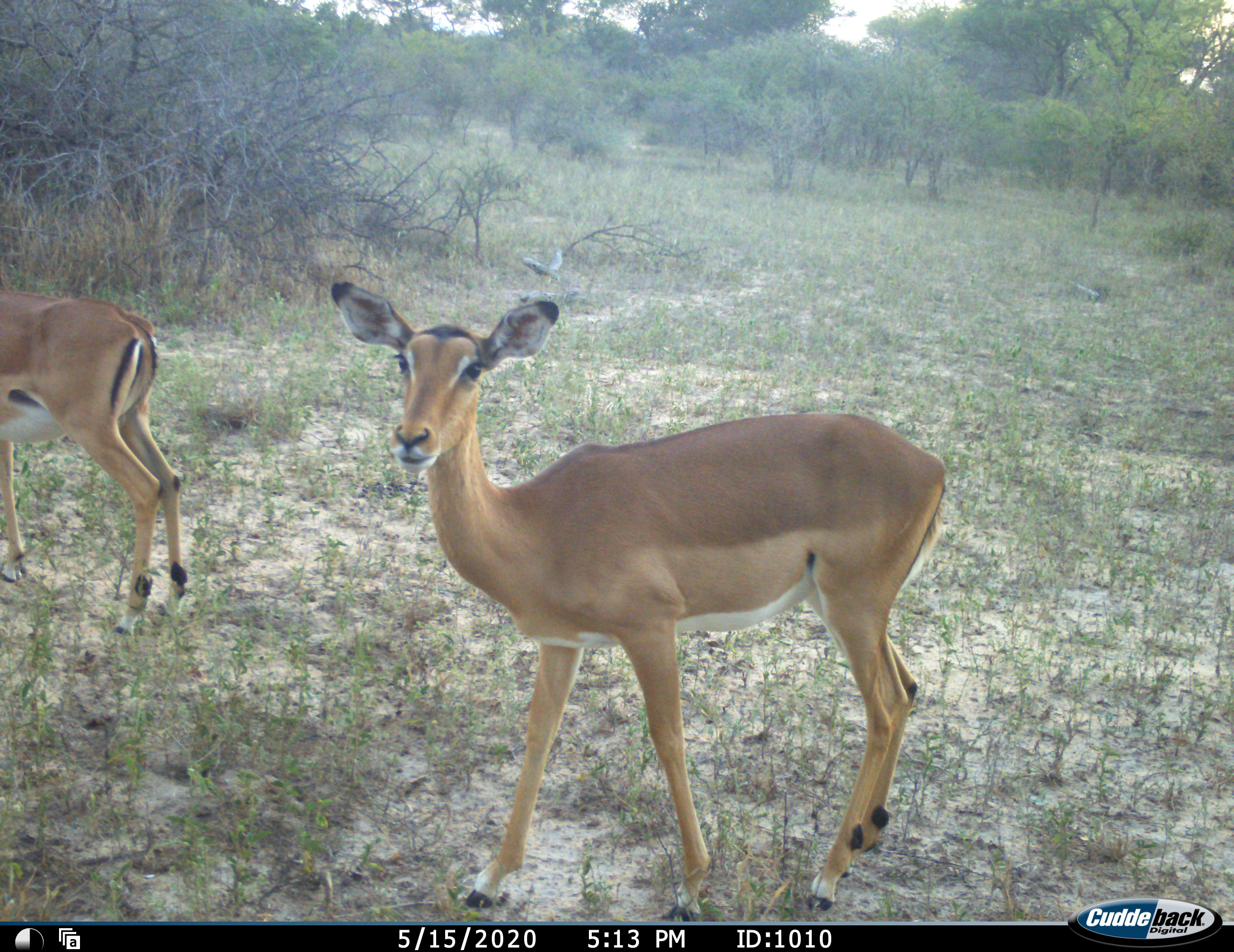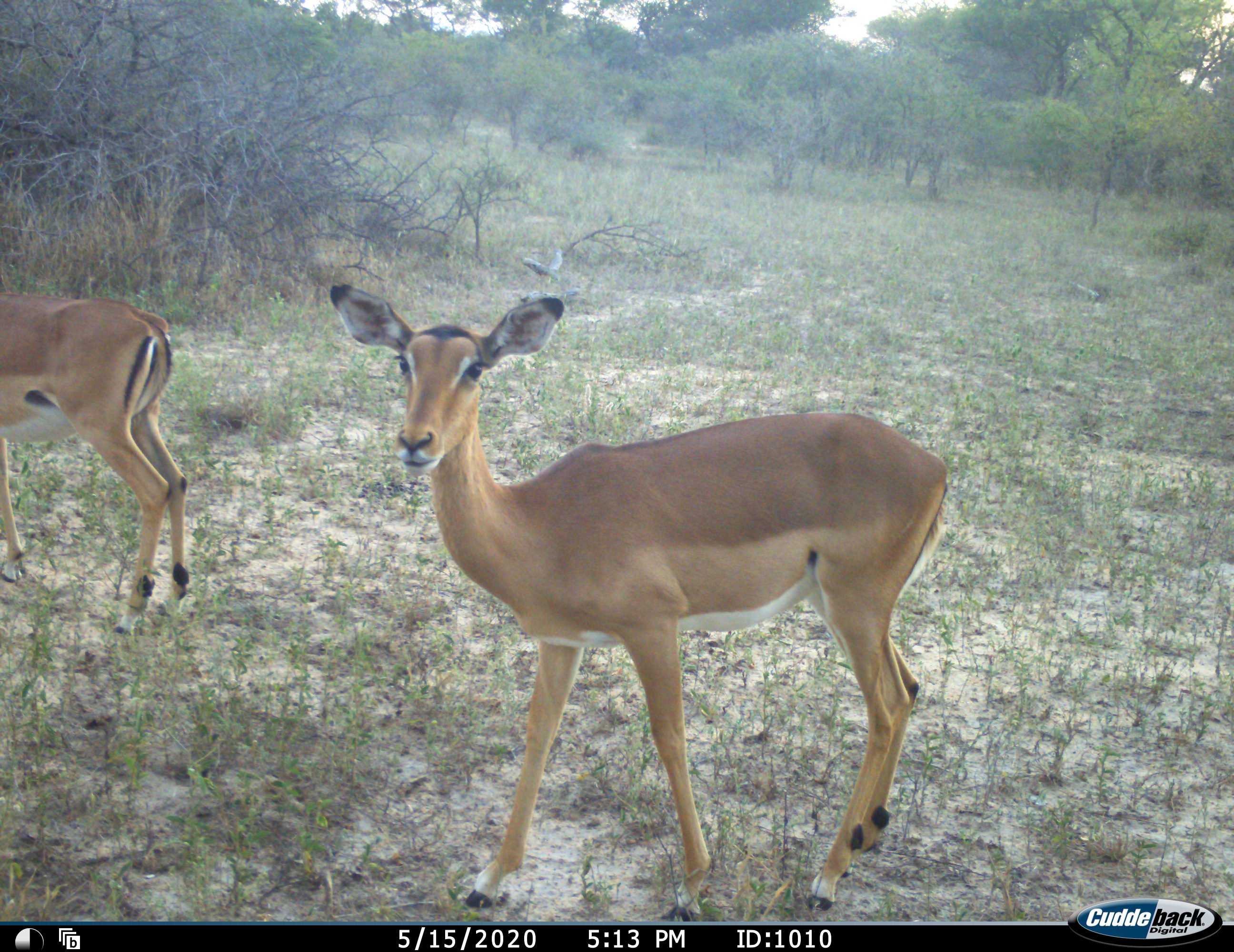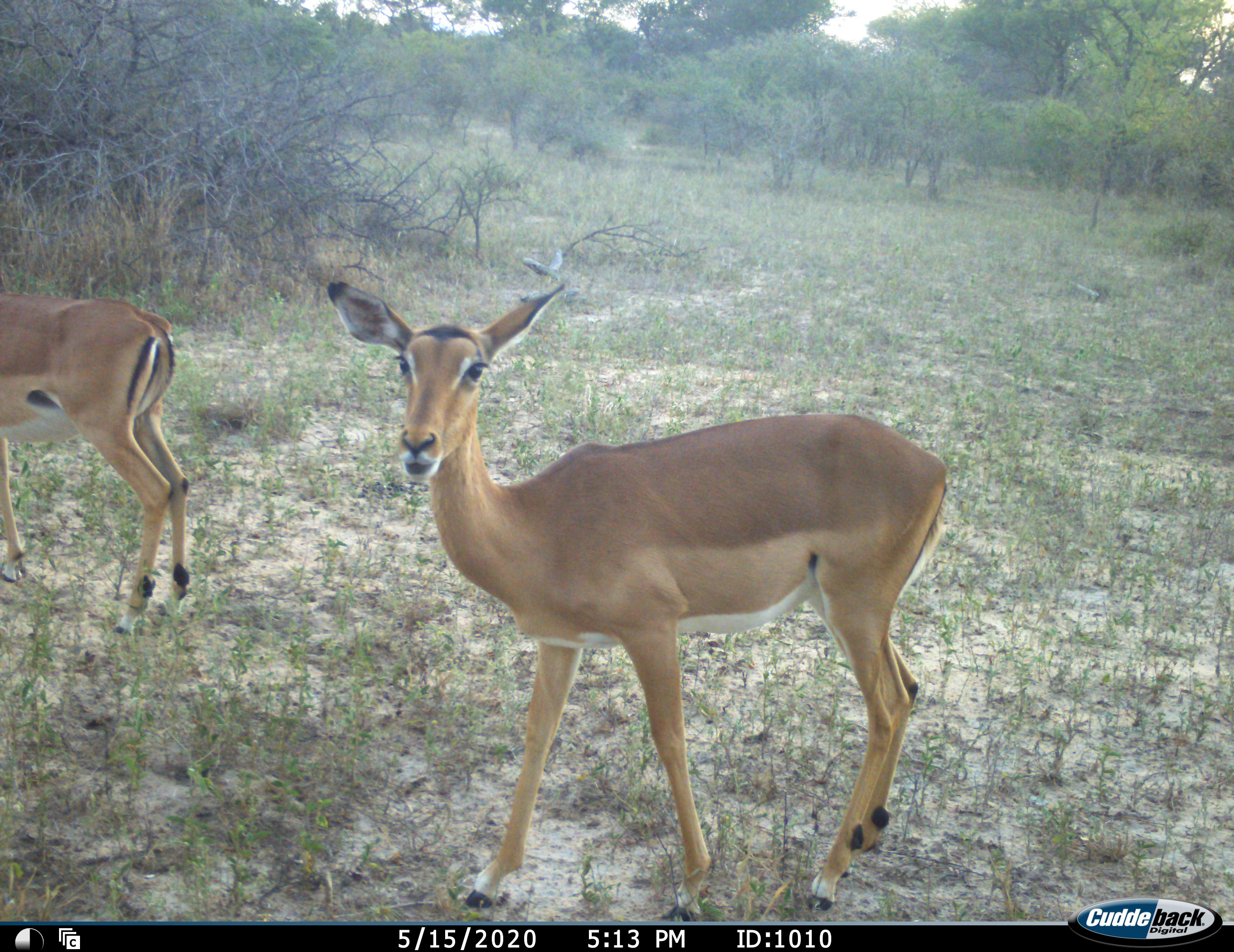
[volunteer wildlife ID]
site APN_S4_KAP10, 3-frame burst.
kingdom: Animalia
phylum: Chordata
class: Mammalia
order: Artiodactyla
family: Bovidae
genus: Aepyceros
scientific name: Aepyceros melampus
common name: impala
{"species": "impala (Aepyceros melampus)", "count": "2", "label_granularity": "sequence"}